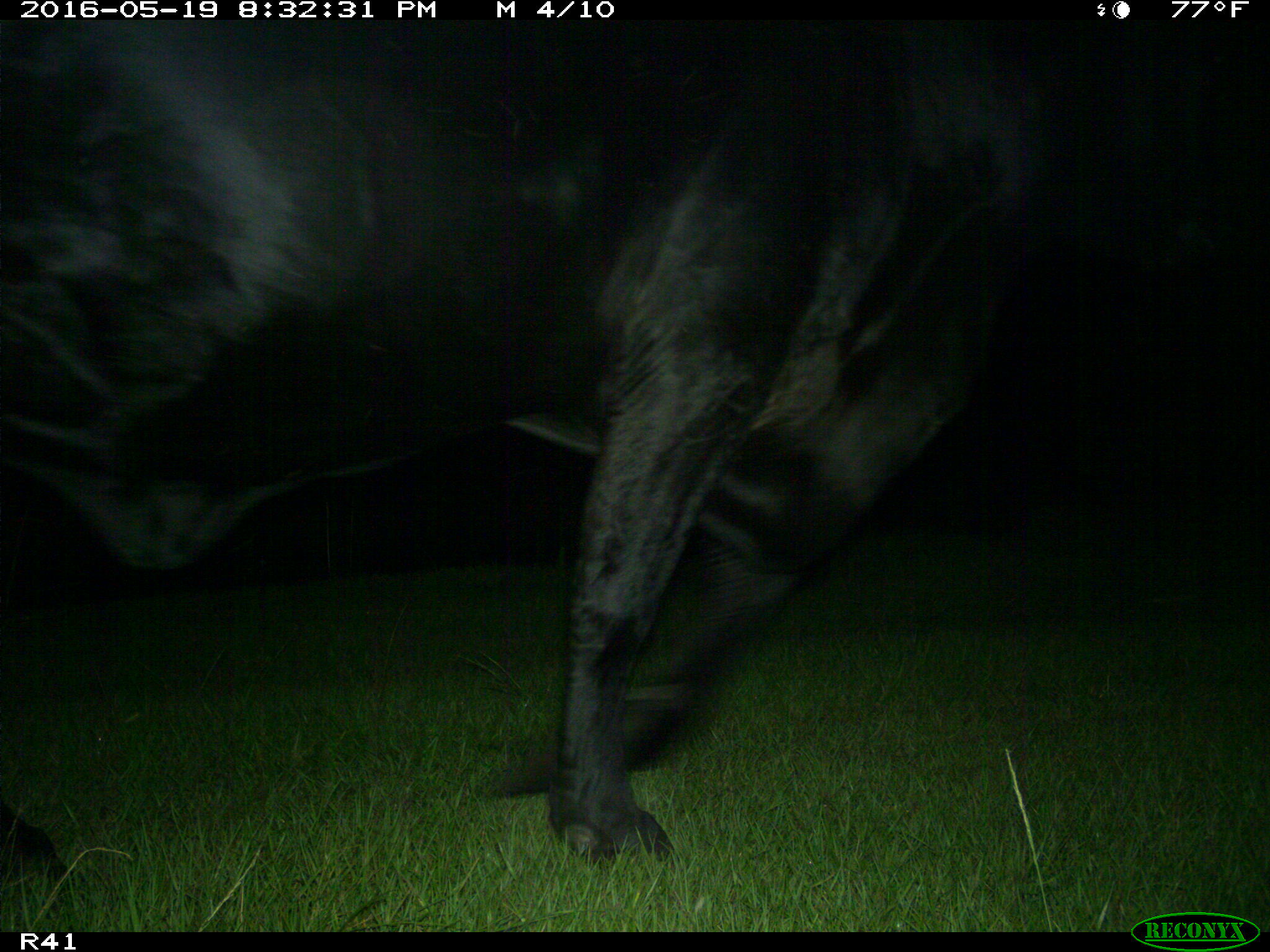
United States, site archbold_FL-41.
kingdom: Animalia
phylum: Chordata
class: Mammalia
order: Artiodactyla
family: Bovidae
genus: Bos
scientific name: Bos taurus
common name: domestic cow